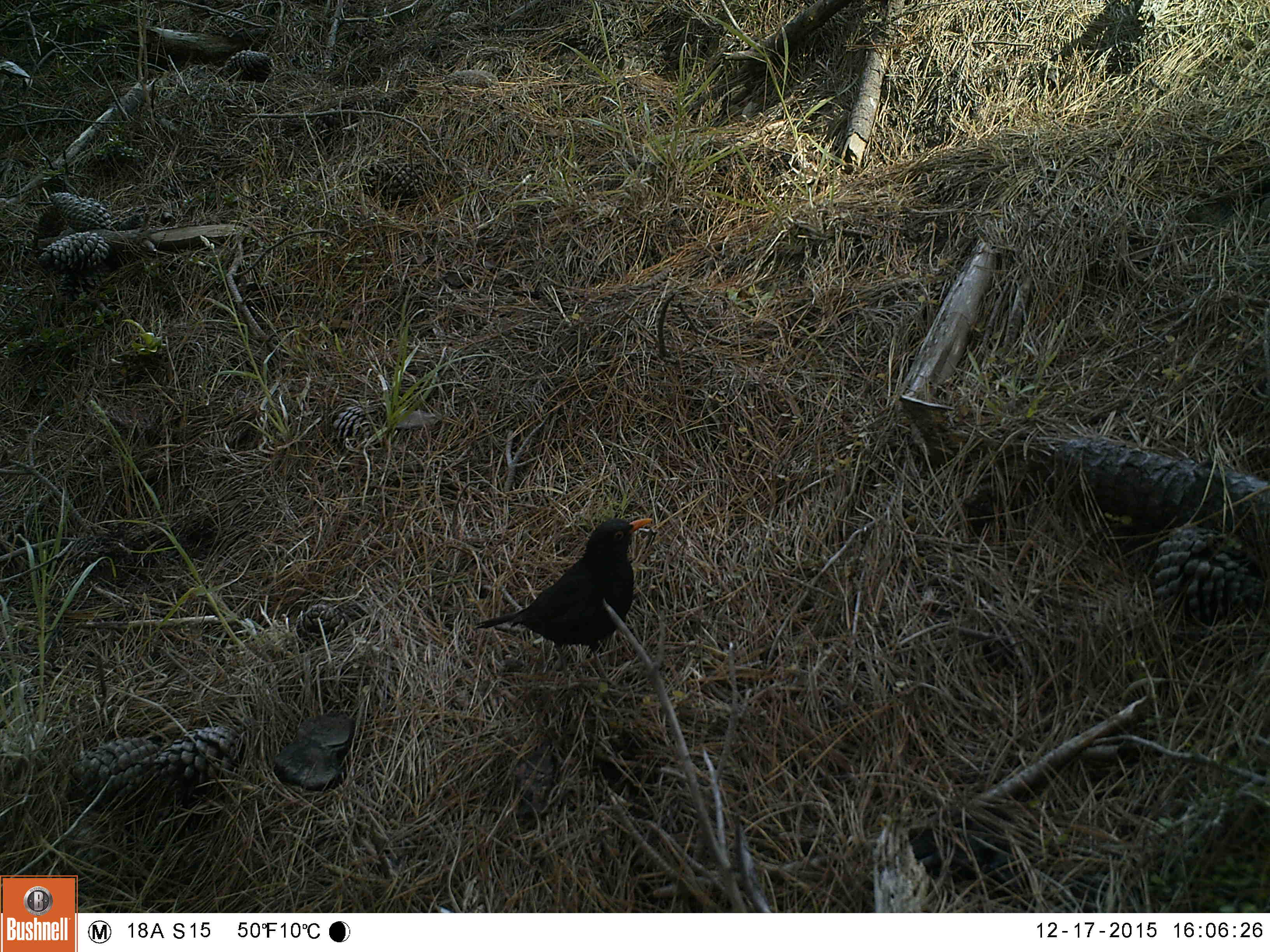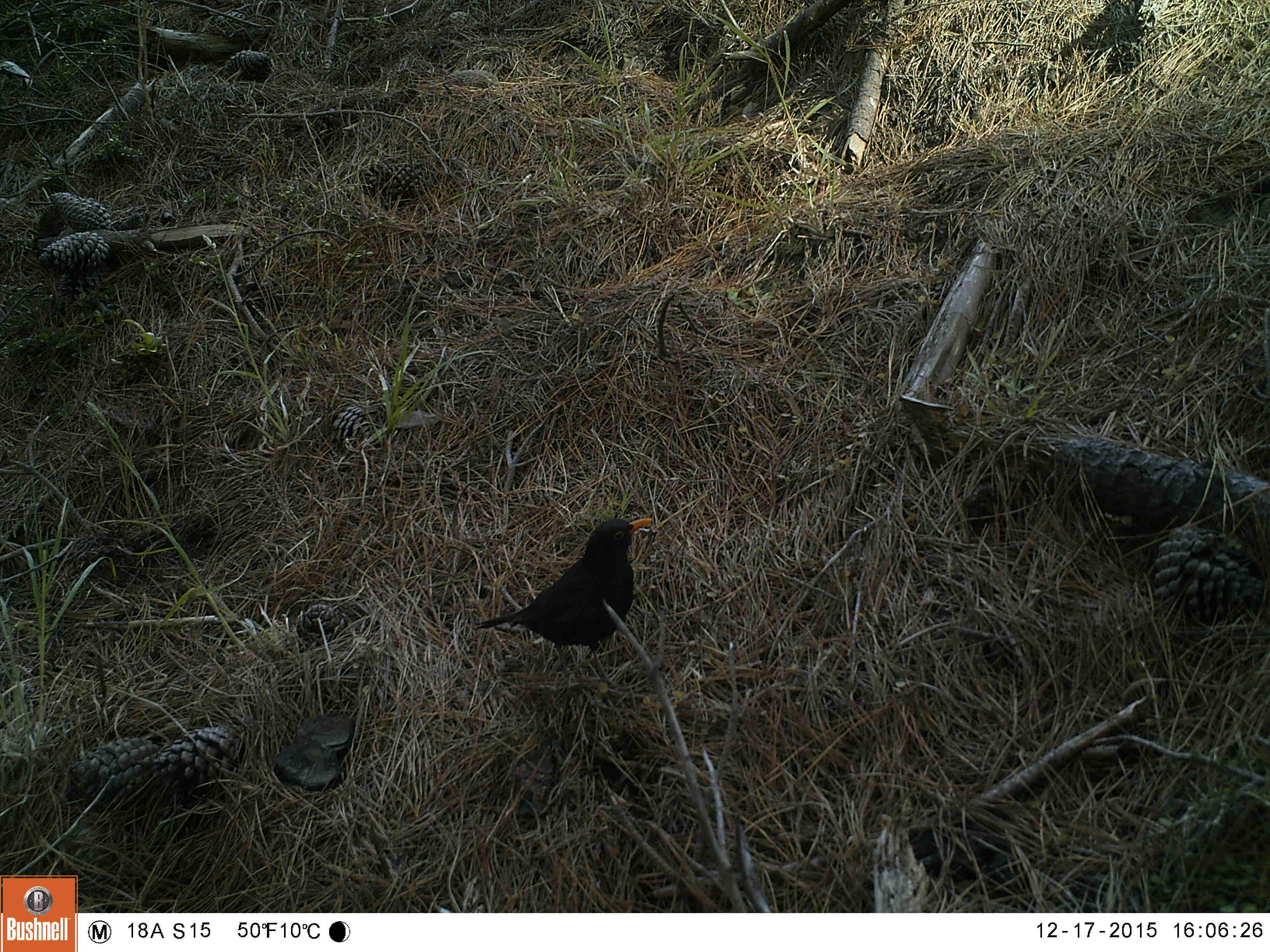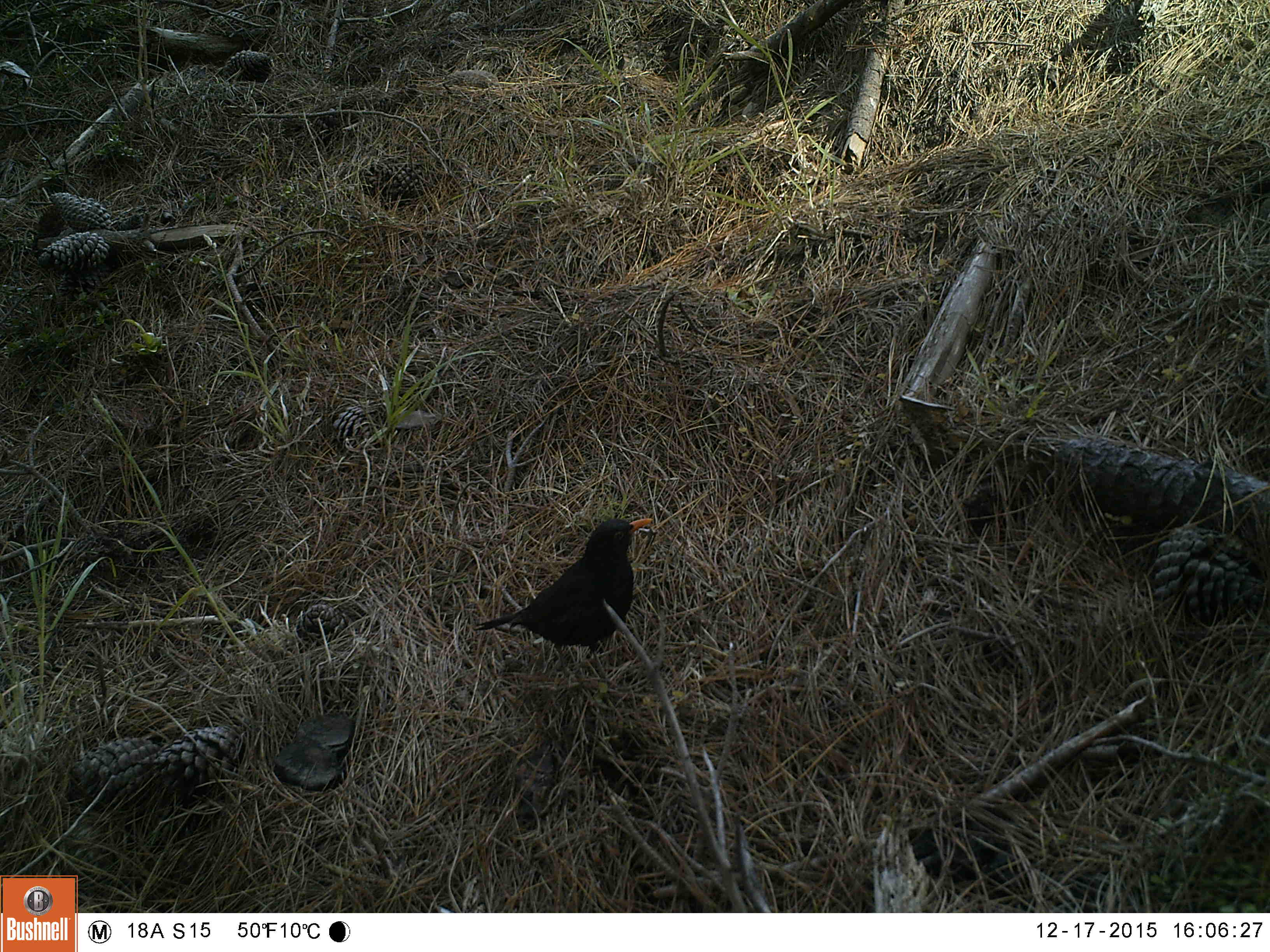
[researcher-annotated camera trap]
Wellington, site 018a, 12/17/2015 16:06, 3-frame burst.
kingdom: Animalia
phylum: Chordata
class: Aves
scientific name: Aves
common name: bird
Bird (Aves).